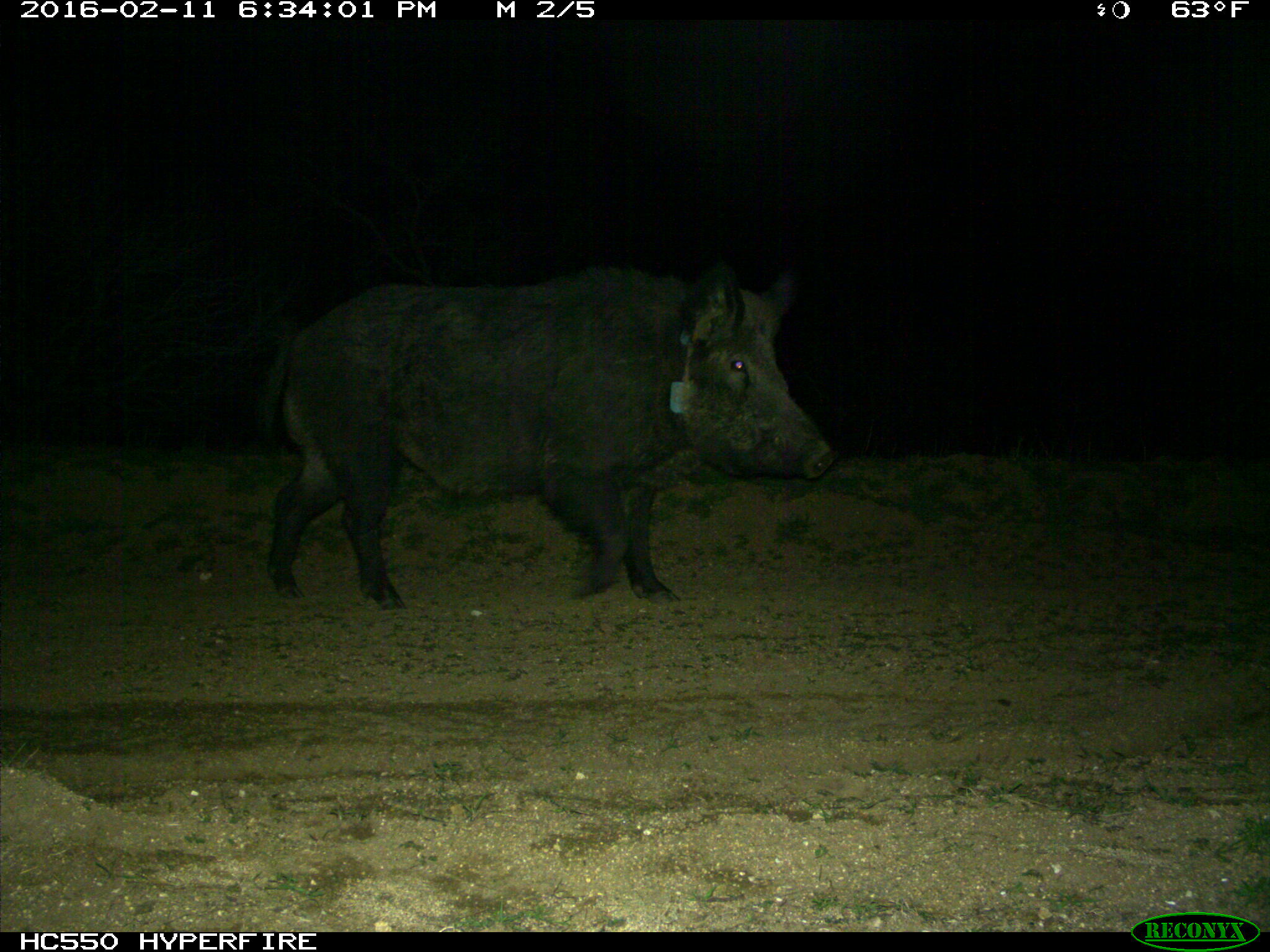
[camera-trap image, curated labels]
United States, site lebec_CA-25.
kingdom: Animalia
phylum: Chordata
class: Mammalia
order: Artiodactyla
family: Suidae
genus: Sus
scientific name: Sus scrofa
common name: wild boar